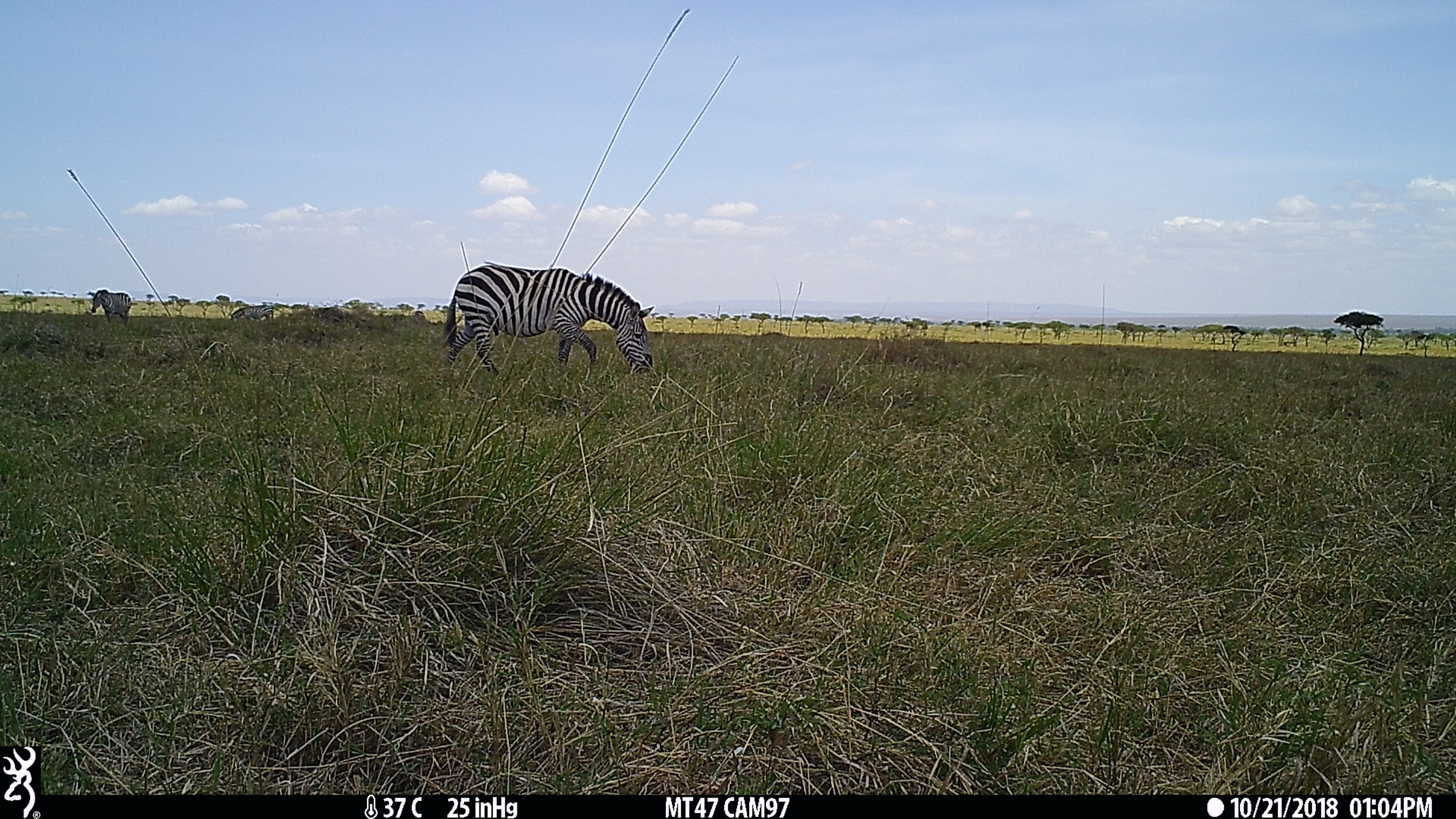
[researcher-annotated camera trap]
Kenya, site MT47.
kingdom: Animalia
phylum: Chordata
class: Mammalia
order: Perissodactyla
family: Equidae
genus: Equus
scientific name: Equus quagga burchellii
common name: burchell's zebra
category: zebra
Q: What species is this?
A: Zebra (burchell's zebra) (Equus quagga burchellii).